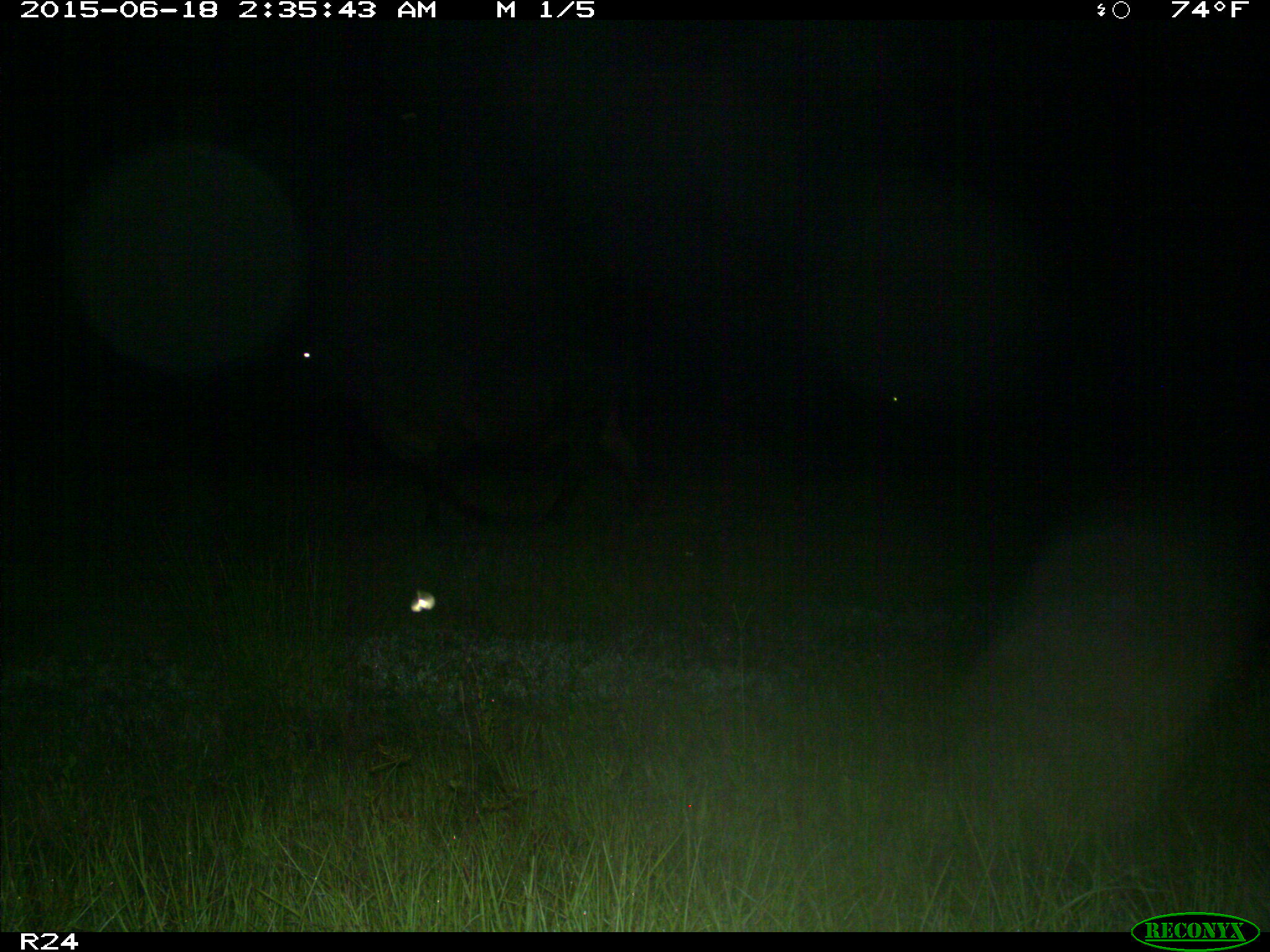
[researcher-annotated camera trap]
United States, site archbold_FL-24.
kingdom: Animalia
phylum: Chordata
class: Mammalia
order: Artiodactyla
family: Bovidae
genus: Bos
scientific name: Bos taurus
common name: domestic cow